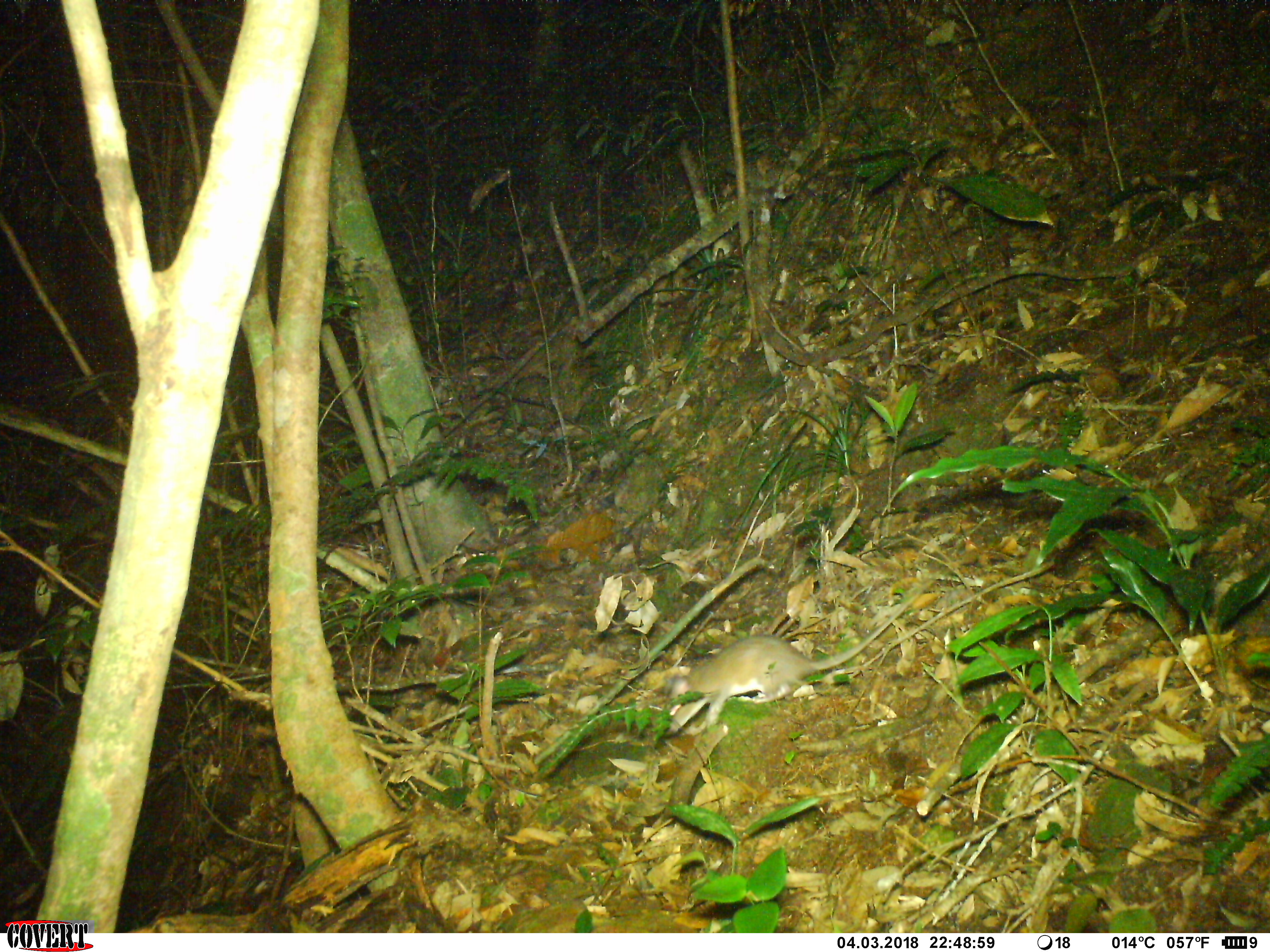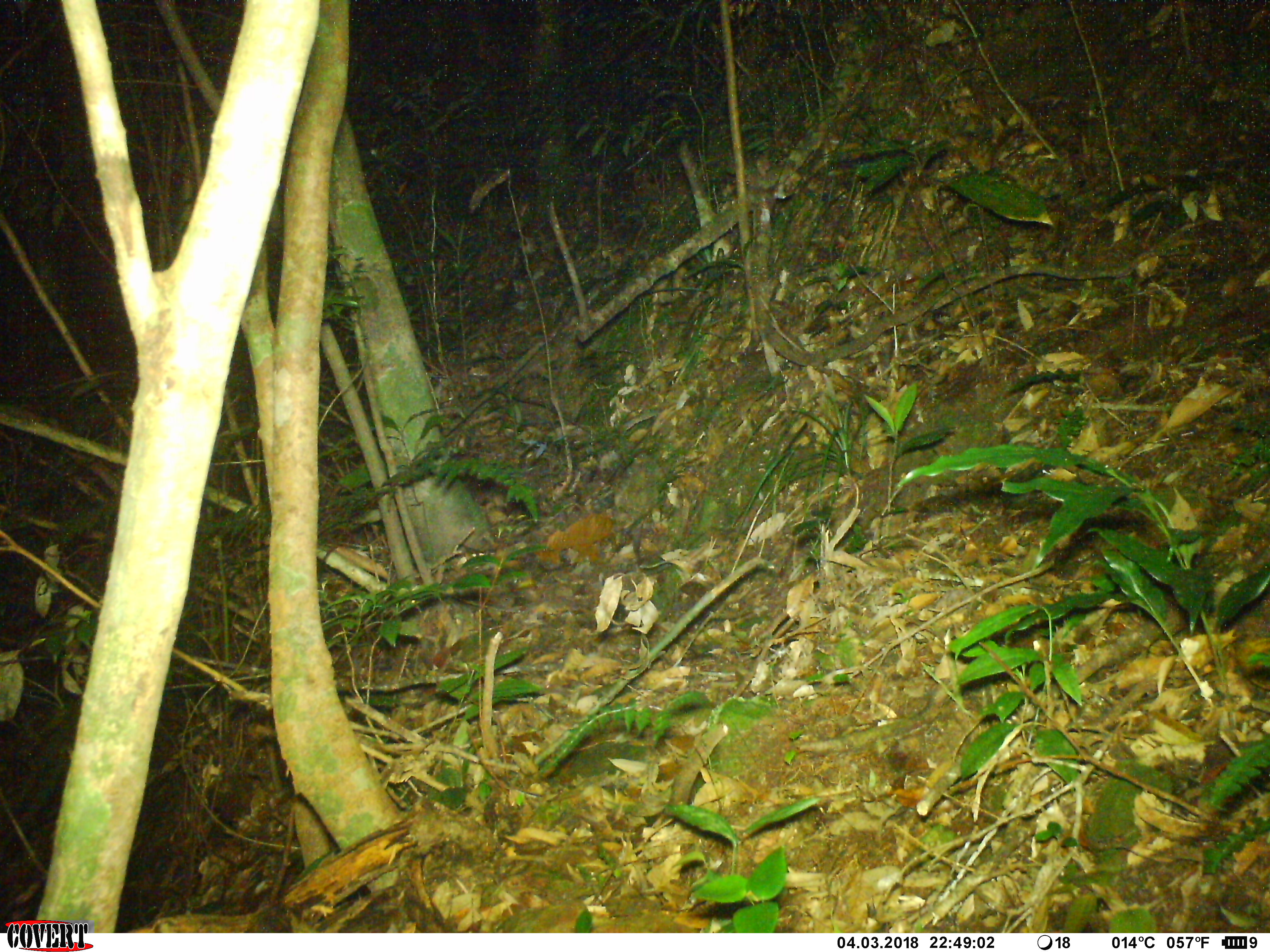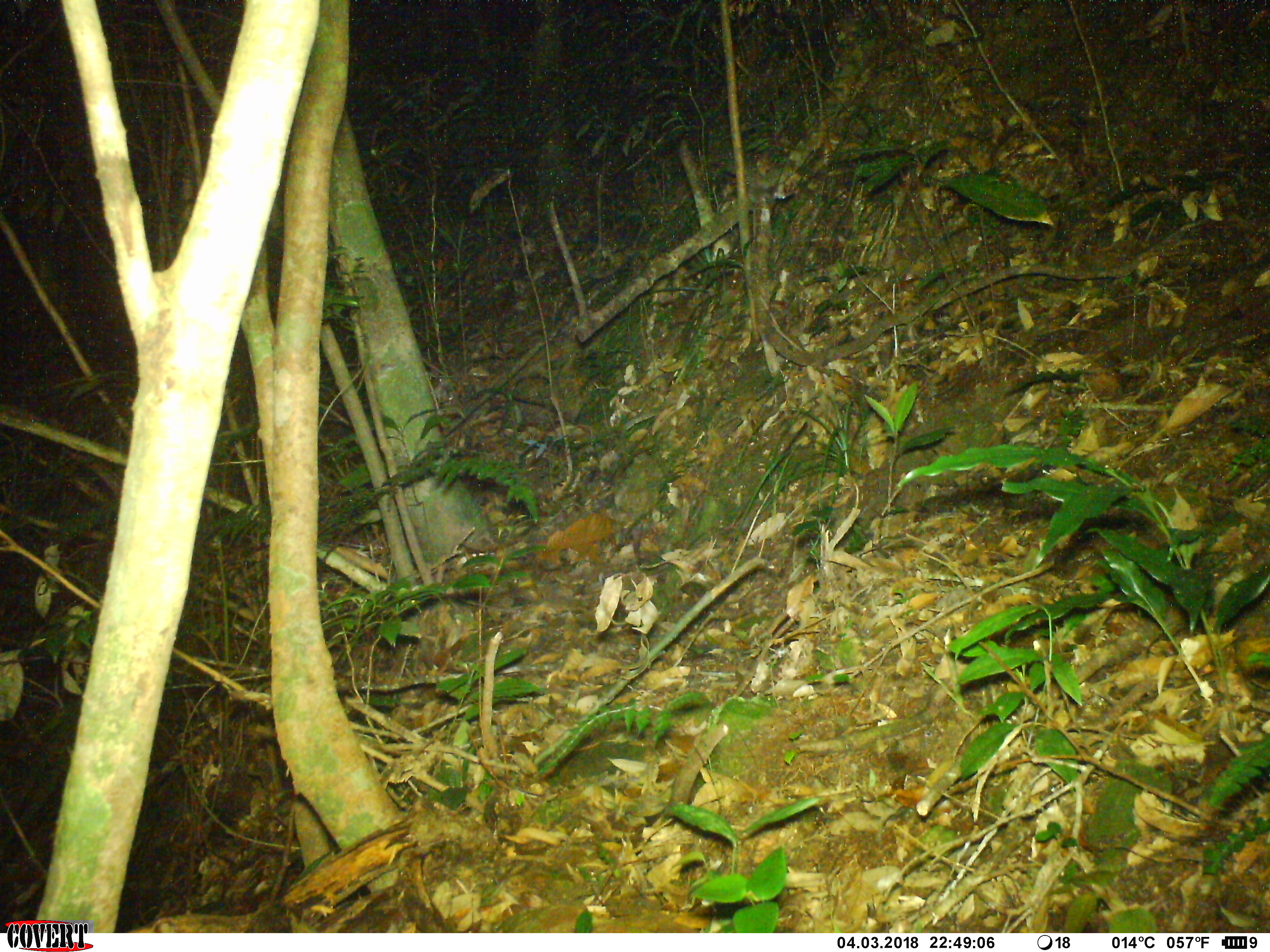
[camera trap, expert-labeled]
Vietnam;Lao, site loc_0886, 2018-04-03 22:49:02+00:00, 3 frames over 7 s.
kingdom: Animalia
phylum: Chordata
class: Mammalia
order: Rodentia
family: Muridae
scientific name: Muridae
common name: old-world mice and rats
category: unidentified murid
Unidentified murid (old-world mice and rats) (Muridae). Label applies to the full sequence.